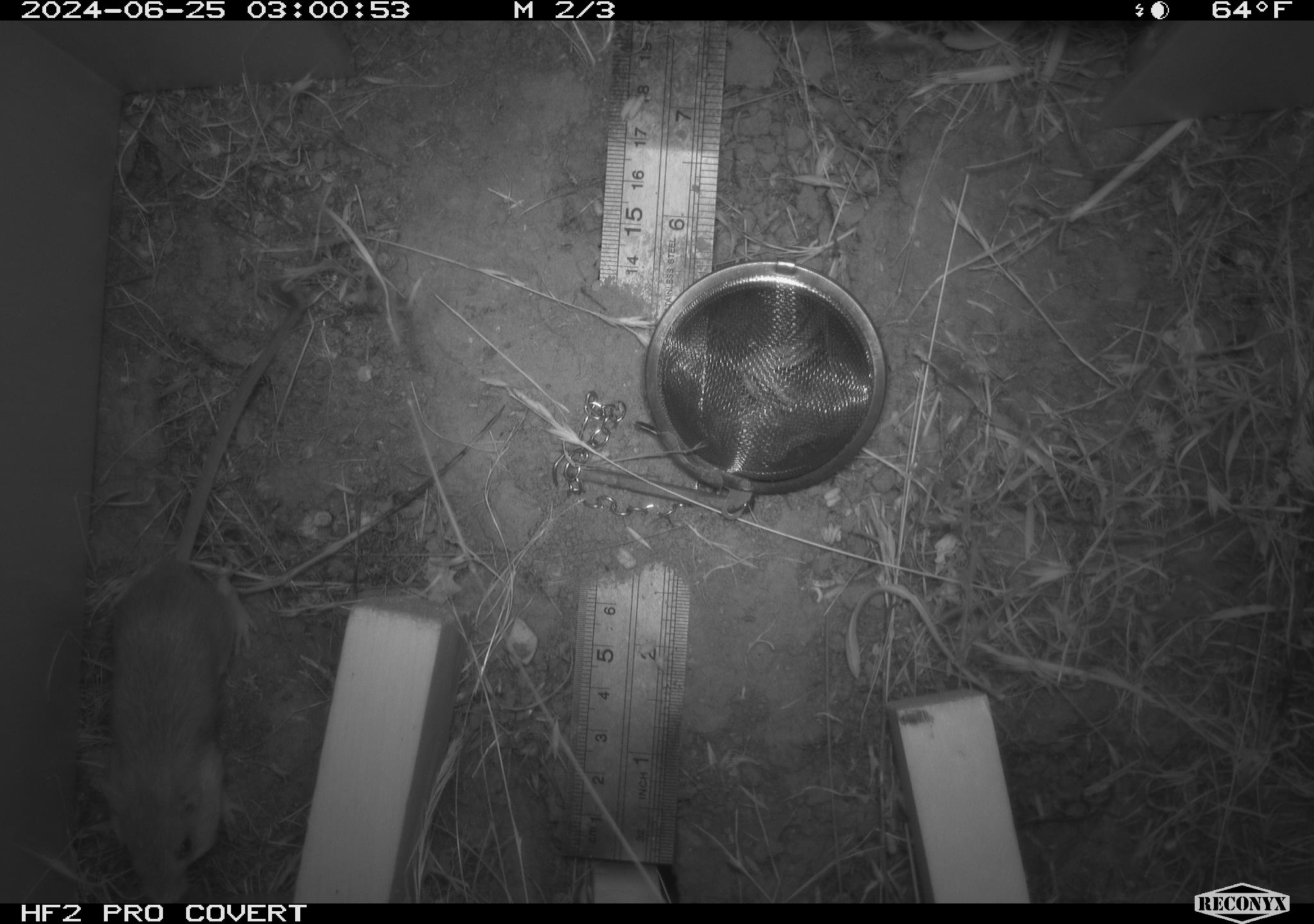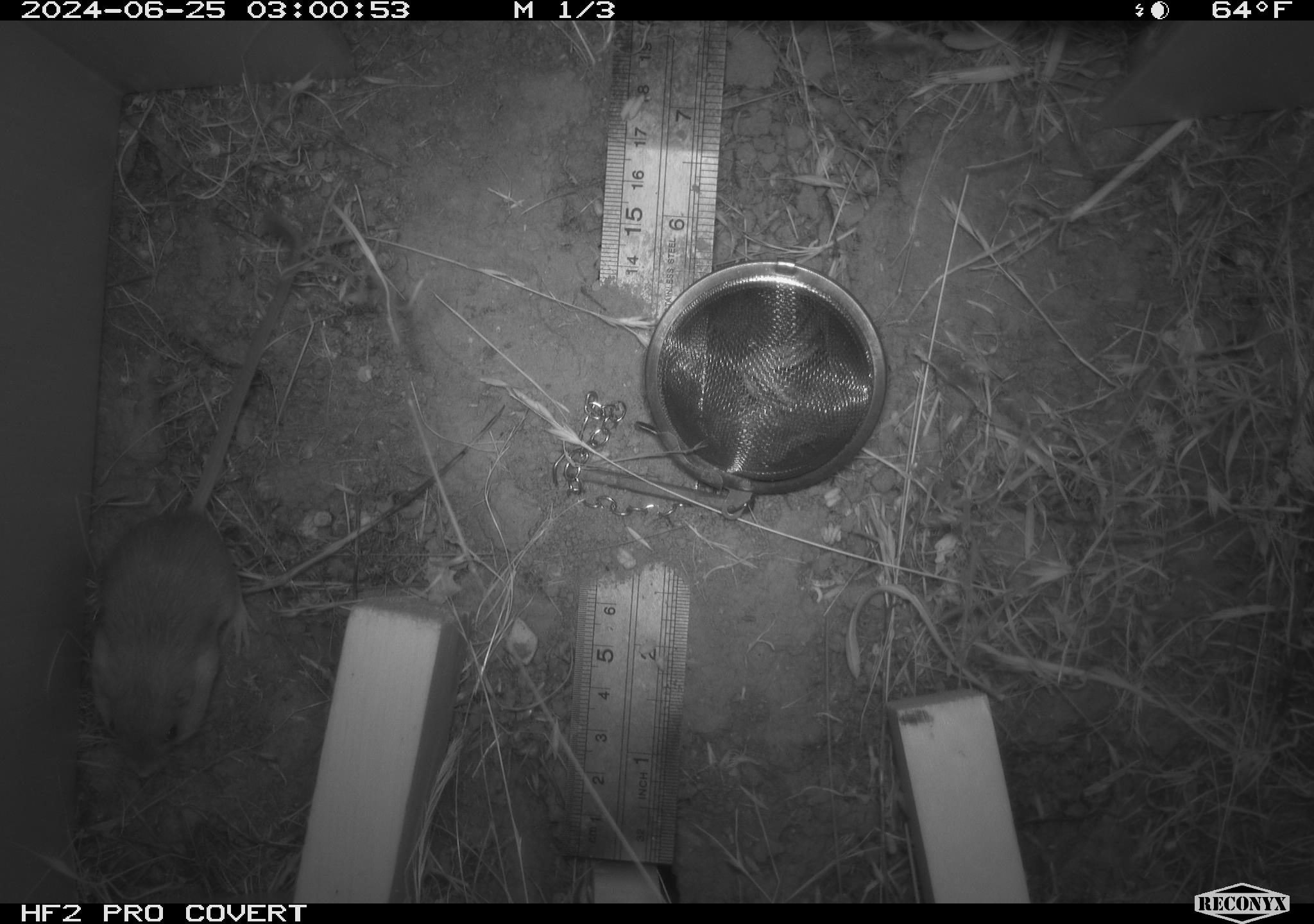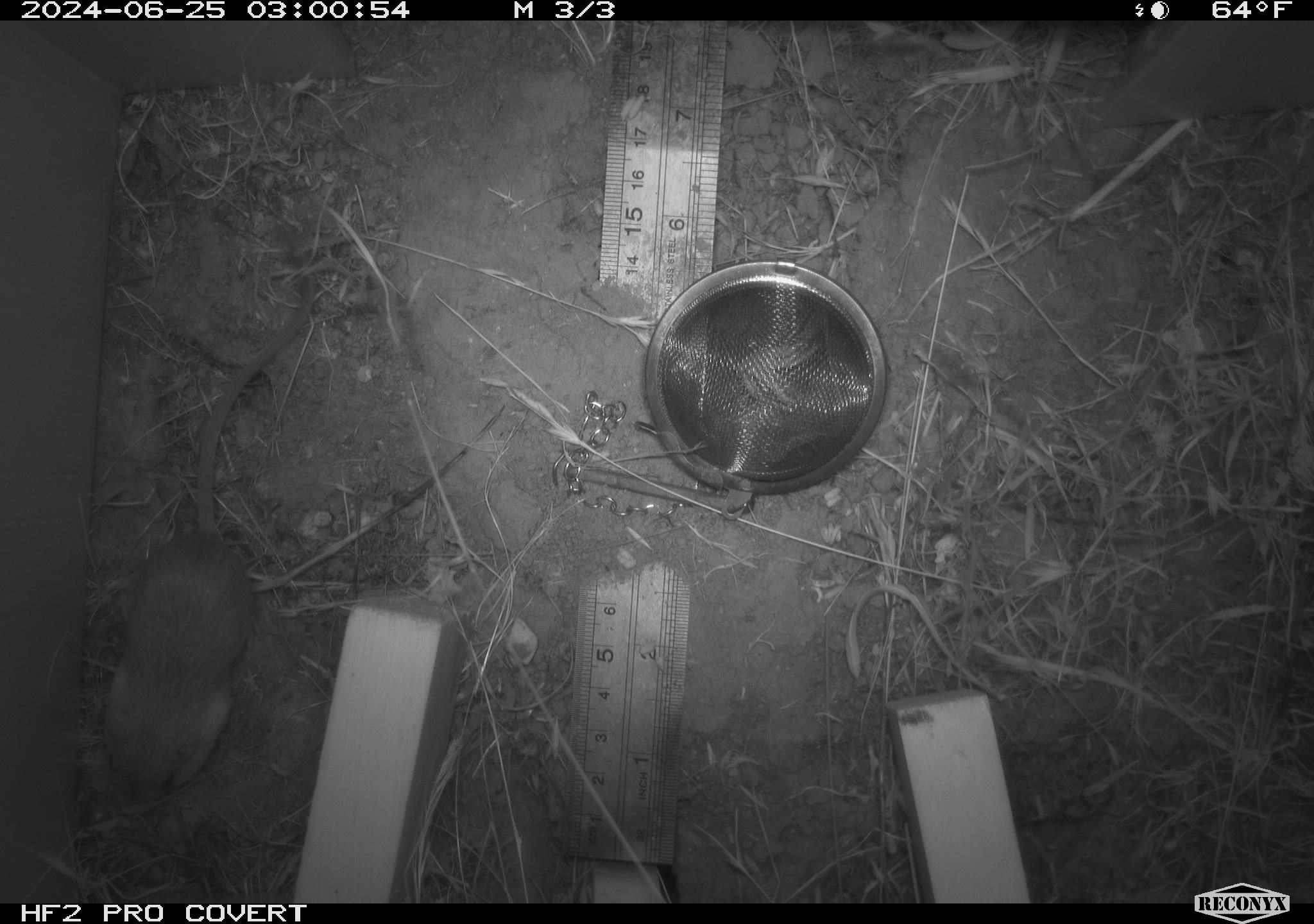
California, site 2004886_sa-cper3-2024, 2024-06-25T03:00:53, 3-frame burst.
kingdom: Animalia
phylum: Chordata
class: Mammalia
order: Rodentia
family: Heteromyidae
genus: Dipodomys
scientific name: Dipodomys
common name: kangaroo rats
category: dipodomys species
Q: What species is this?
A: Dipodomys species (kangaroo rats) (Dipodomys).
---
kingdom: Animalia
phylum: Chordata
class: Mammalia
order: Rodentia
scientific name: Rodentia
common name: rodent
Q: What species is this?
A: Rodent (Rodentia).